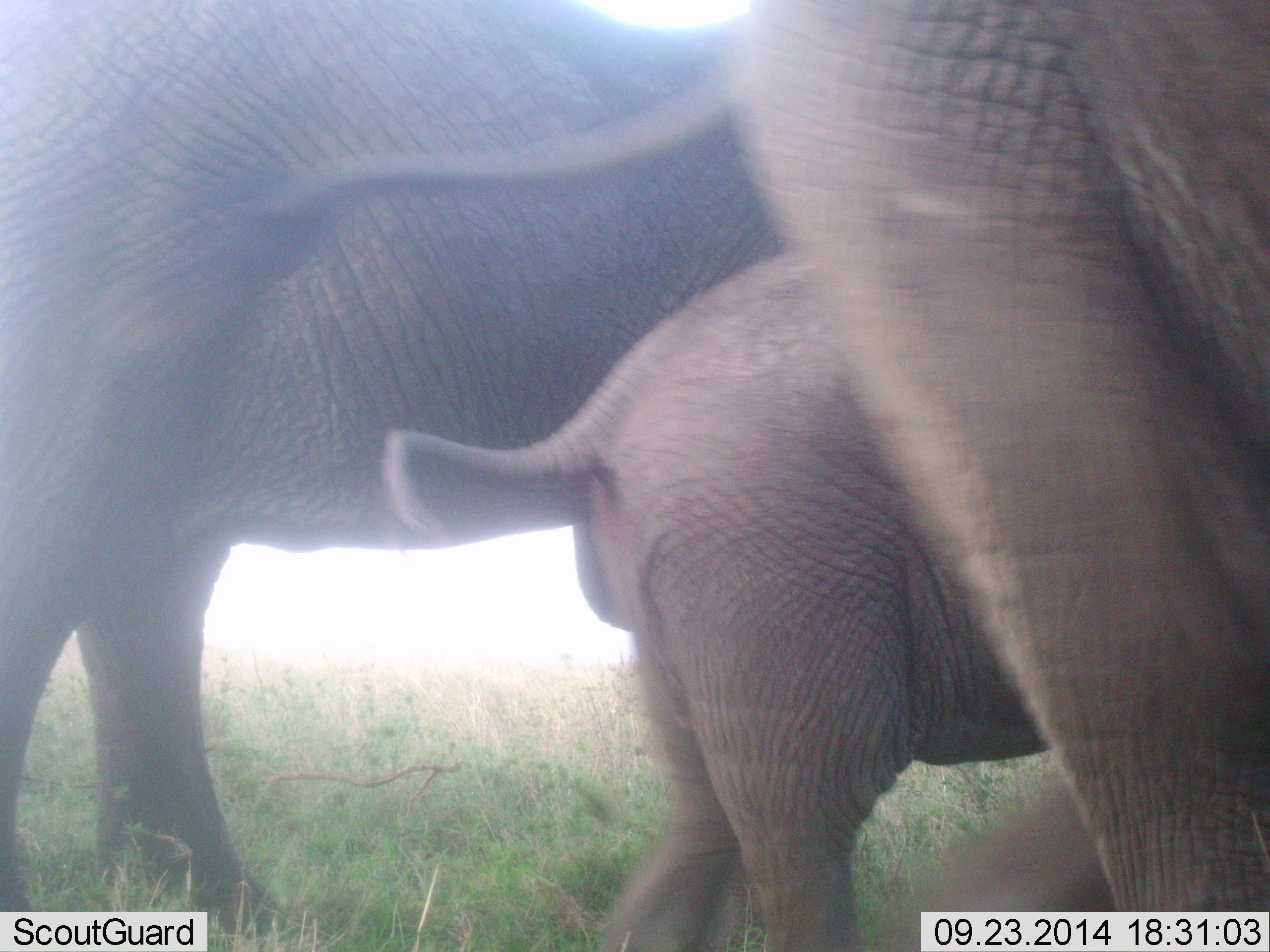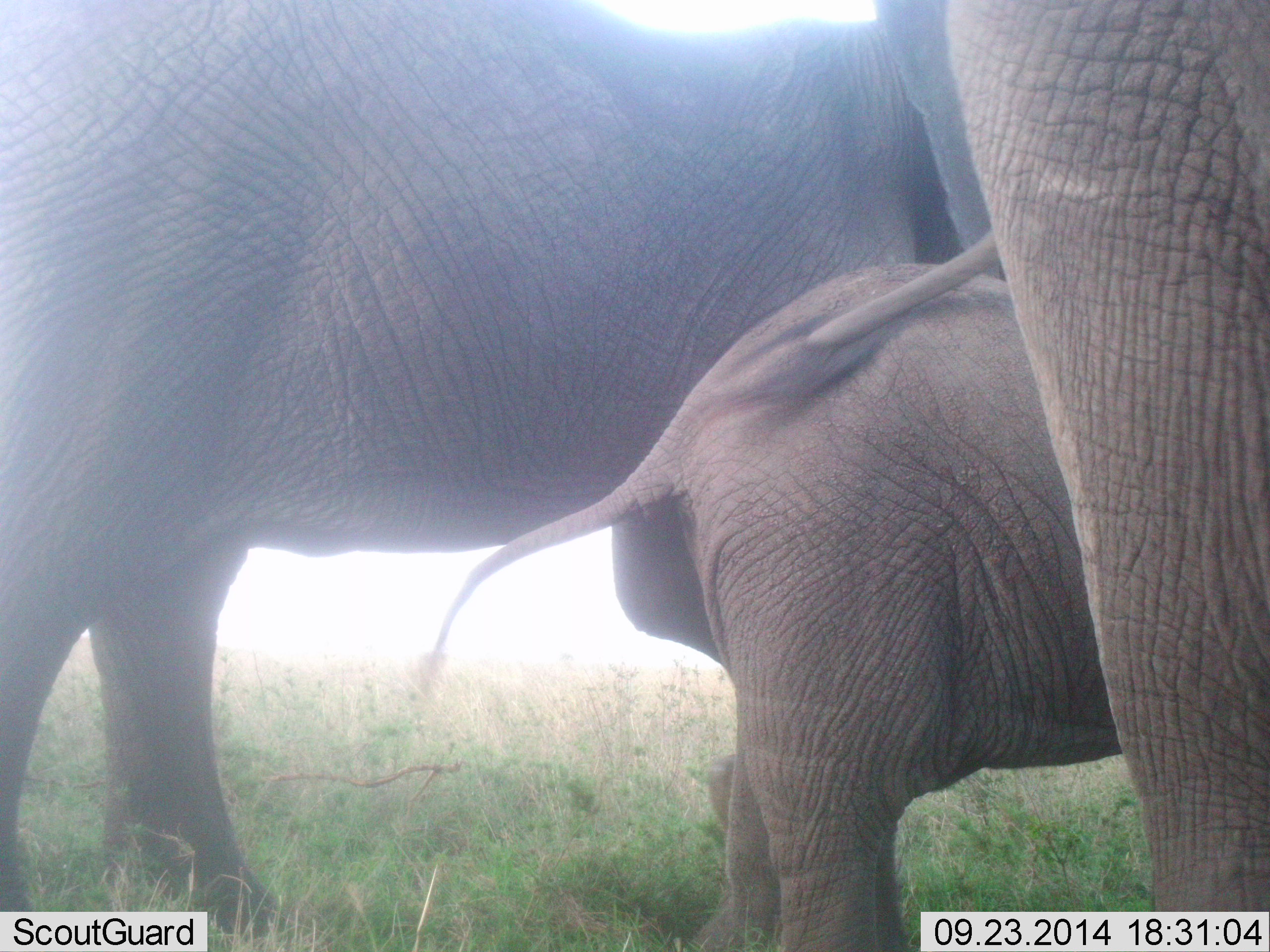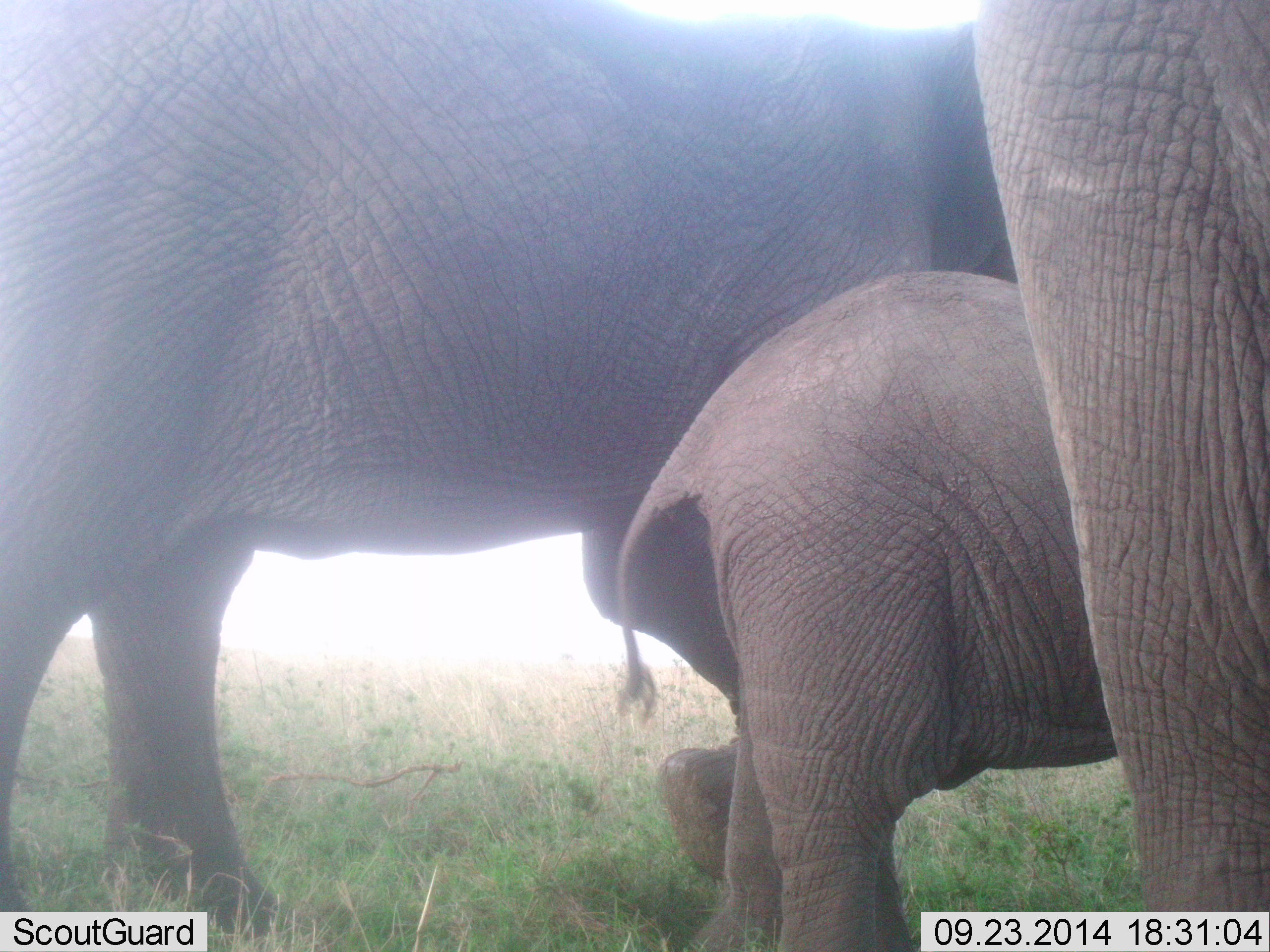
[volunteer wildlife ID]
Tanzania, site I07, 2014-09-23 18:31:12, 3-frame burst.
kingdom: Animalia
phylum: Chordata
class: Mammalia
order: Proboscidea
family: Elephantidae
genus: Loxodonta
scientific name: Loxodonta africana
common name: african bush elephant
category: elephant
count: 3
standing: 90%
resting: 10%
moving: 20%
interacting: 10%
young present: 80%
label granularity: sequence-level